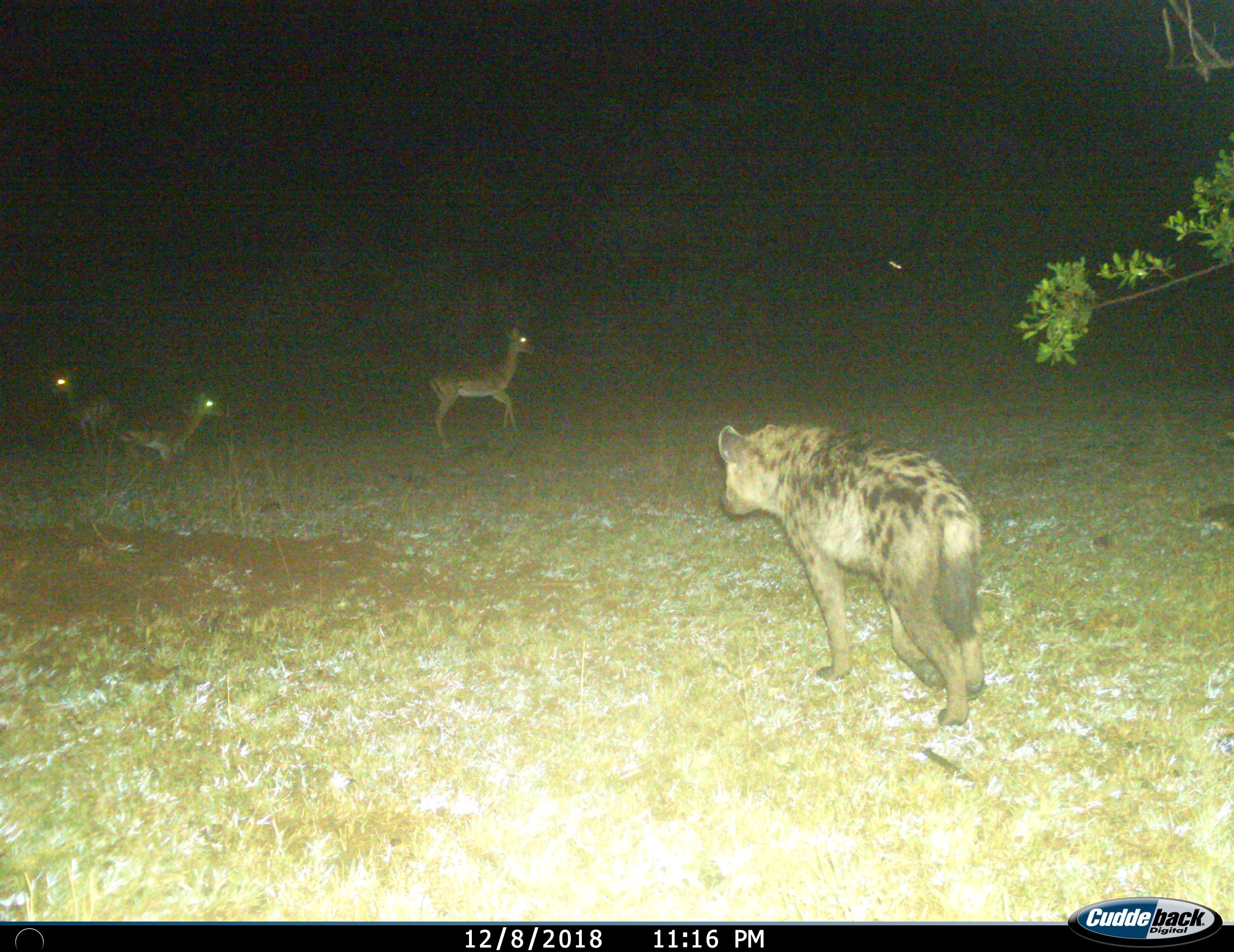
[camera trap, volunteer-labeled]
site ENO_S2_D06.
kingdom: Animalia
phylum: Chordata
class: Mammalia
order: Carnivora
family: Hyaenidae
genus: Crocuta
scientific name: Crocuta crocuta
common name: spotted hyena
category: hyenaspotted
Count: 1.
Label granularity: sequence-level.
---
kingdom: Animalia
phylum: Chordata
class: Mammalia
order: Artiodactyla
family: Bovidae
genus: Aepyceros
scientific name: Aepyceros melampus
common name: impala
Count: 3.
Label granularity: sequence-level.